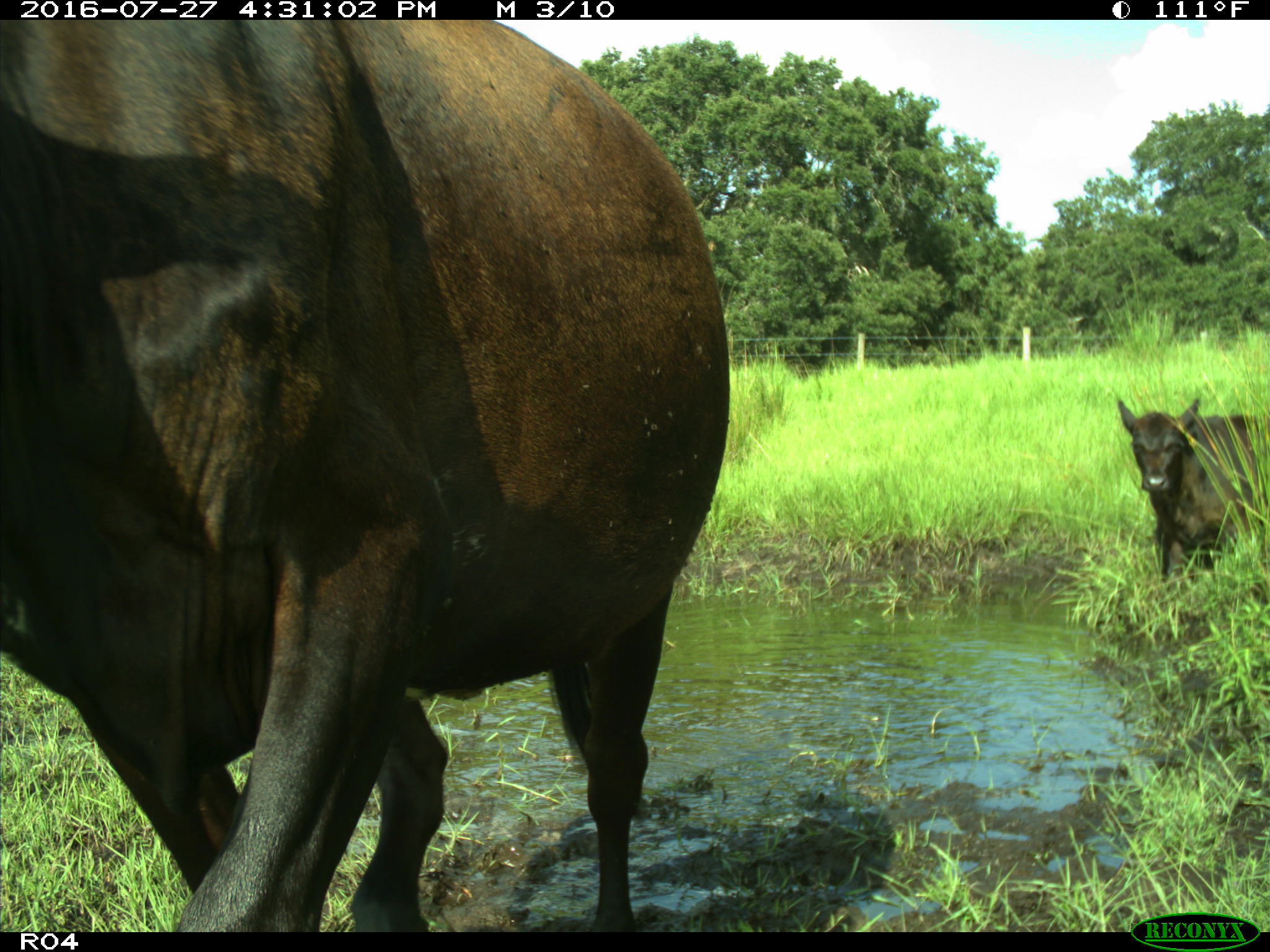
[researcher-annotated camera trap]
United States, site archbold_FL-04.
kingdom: Animalia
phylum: Chordata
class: Mammalia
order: Artiodactyla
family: Bovidae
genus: Bos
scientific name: Bos taurus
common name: domestic cow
Bos taurus (domestic cow).